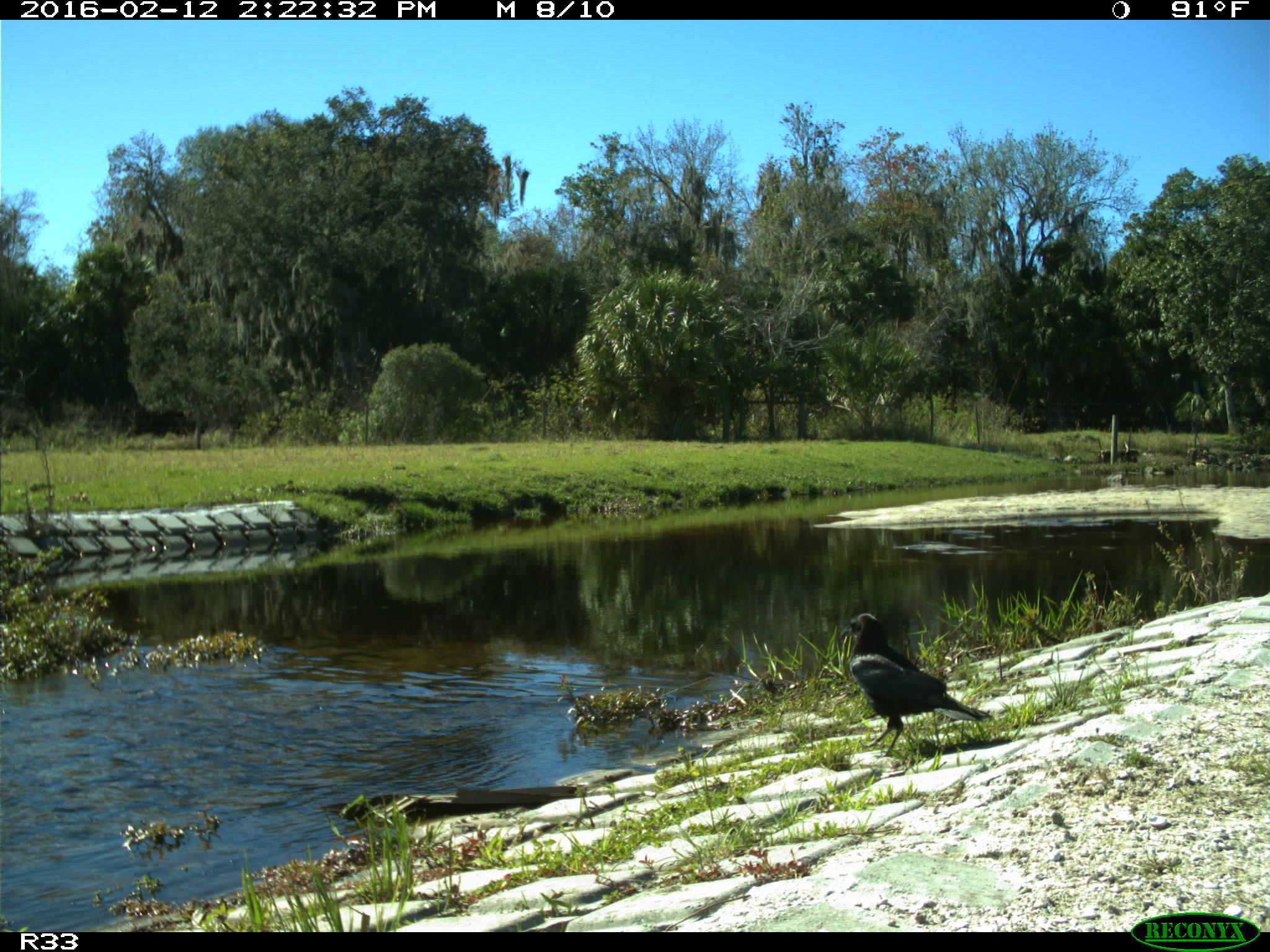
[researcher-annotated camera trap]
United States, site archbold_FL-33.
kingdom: Animalia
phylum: Chordata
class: Aves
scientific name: Aves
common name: birds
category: unidentified bird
Unidentified bird (birds) (Aves).